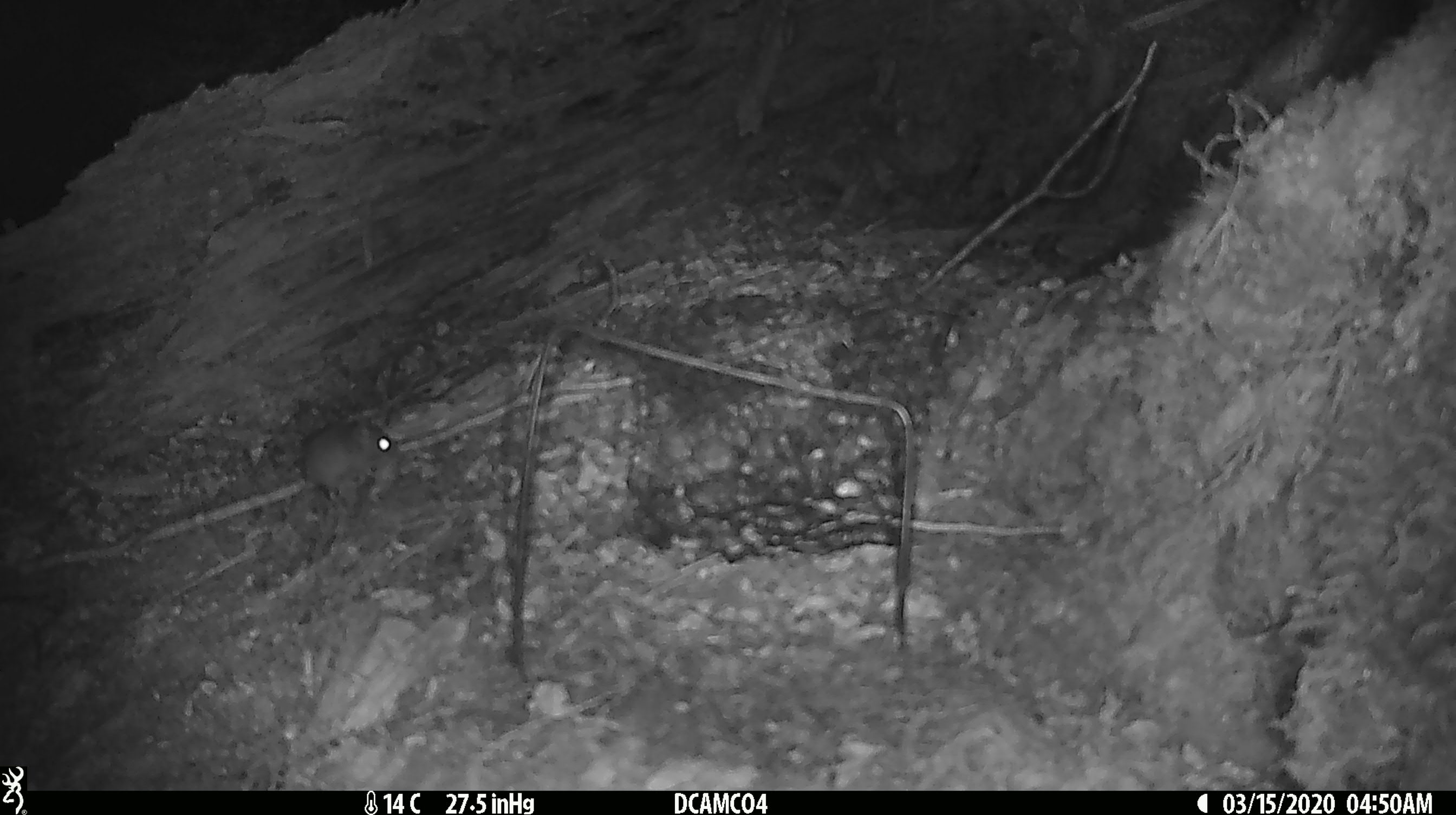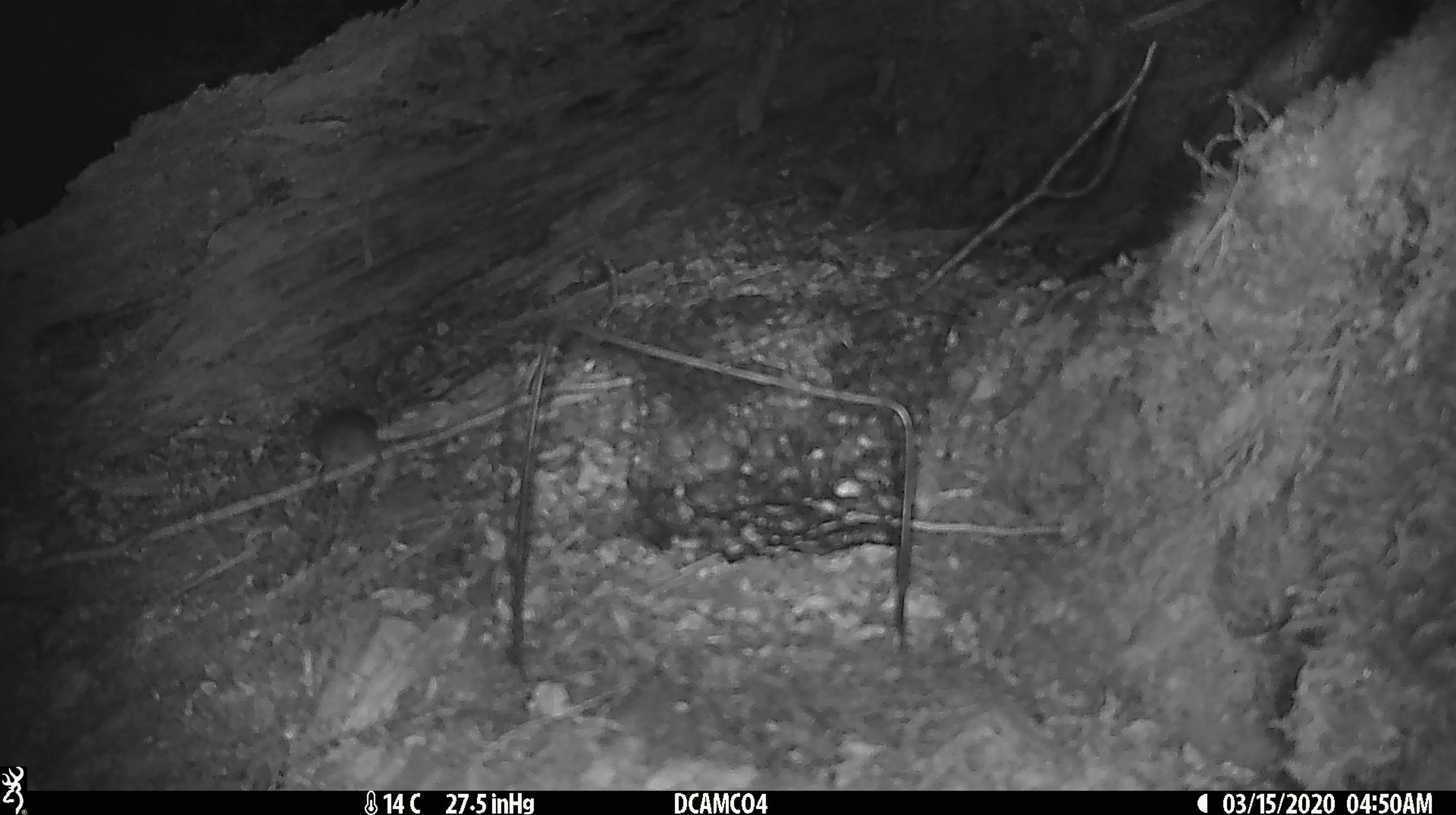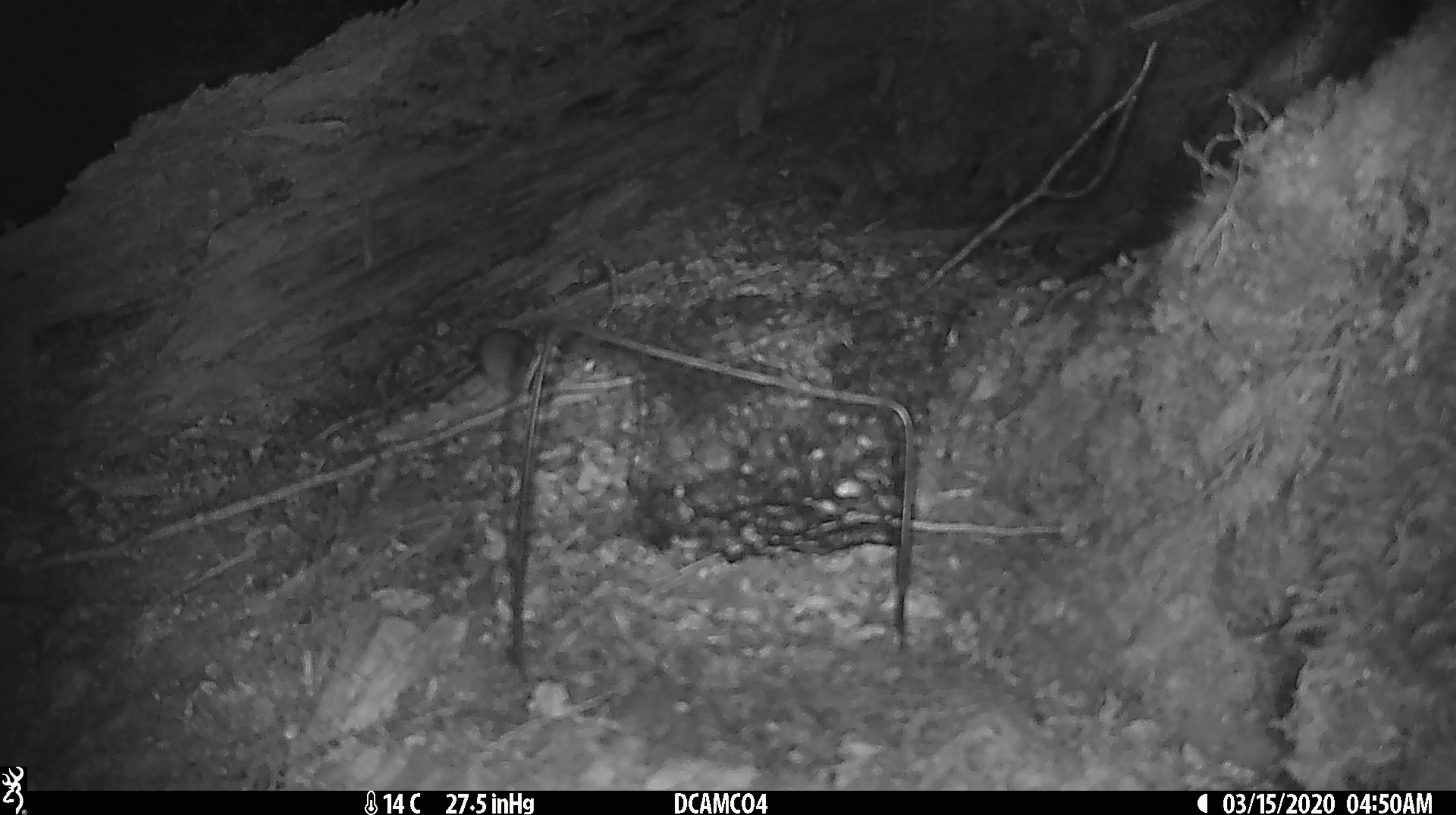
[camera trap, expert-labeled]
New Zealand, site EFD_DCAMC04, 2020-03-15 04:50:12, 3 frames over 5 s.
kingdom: Animalia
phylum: Chordata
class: Mammalia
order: Rodentia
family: Muridae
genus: Mus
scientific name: Mus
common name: mouse